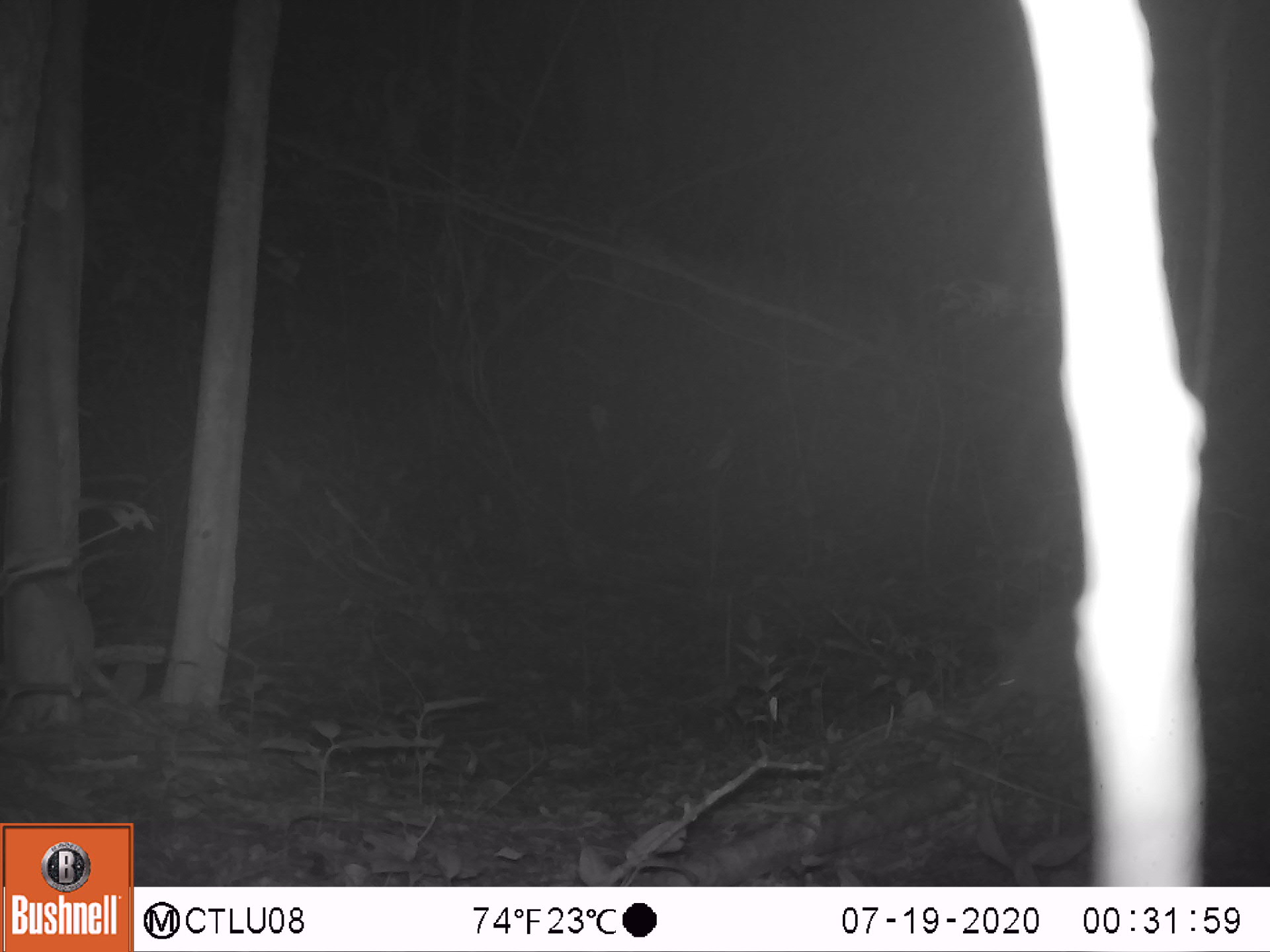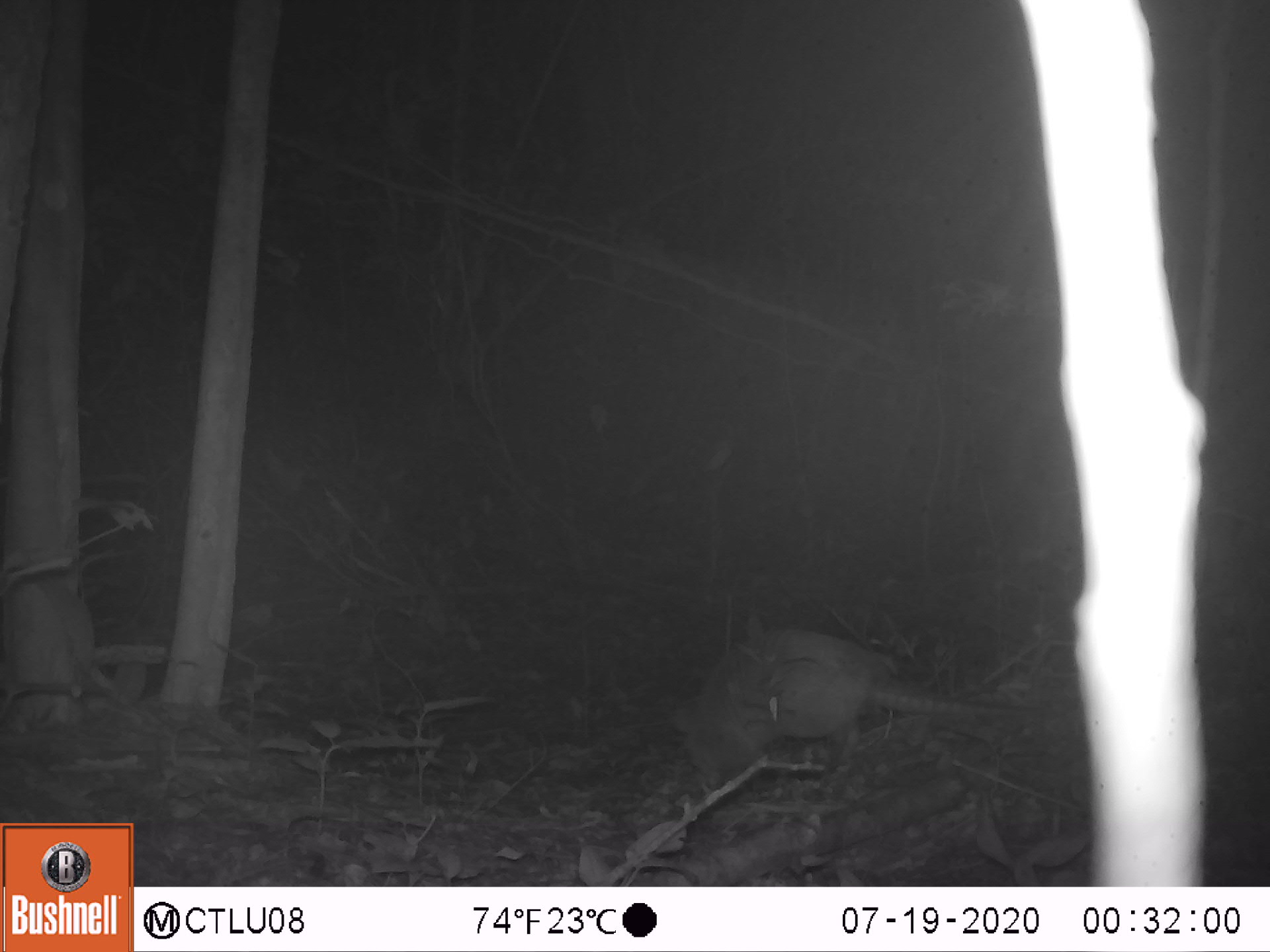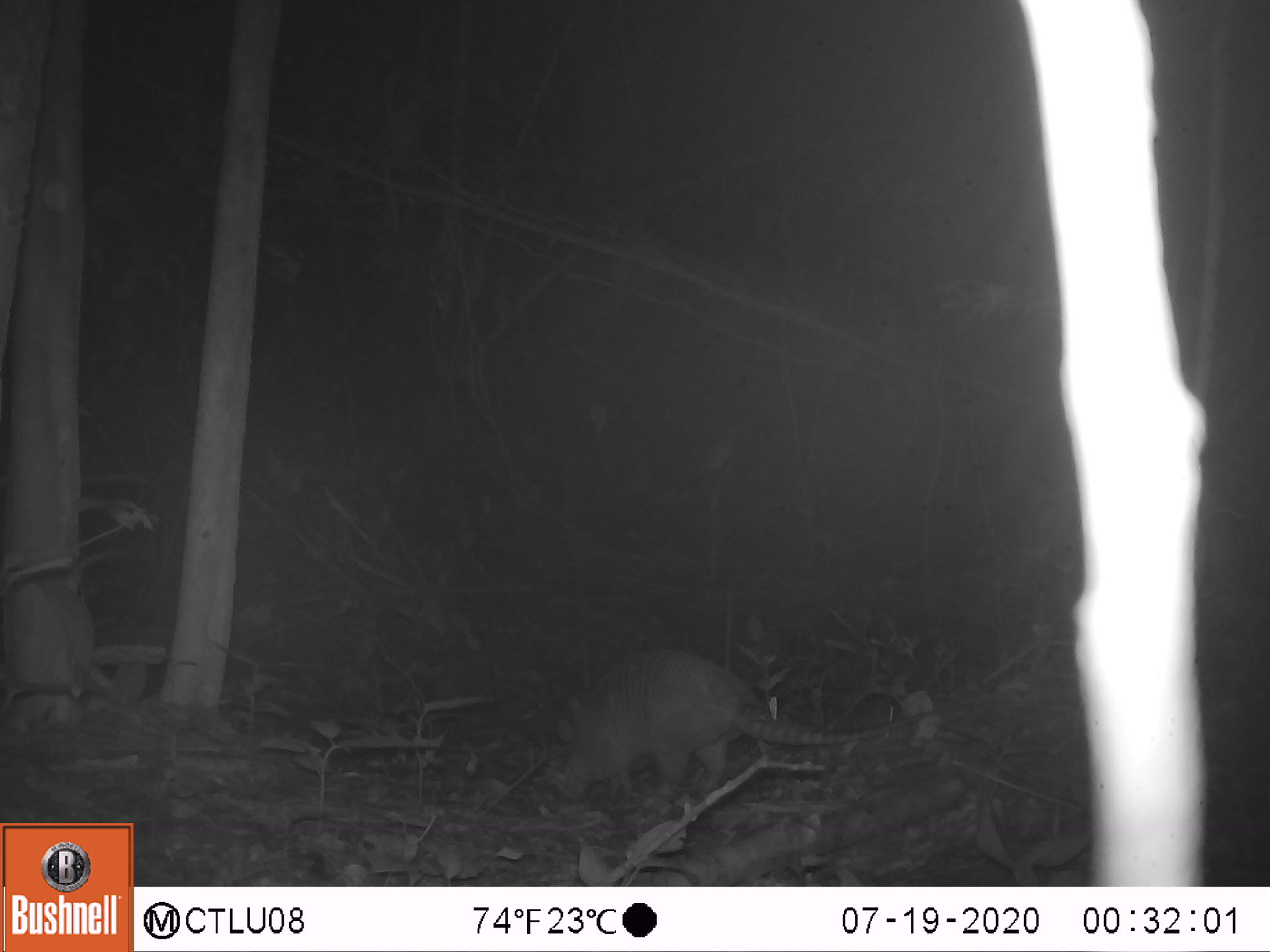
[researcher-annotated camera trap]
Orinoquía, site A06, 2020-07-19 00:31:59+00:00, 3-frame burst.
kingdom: Animalia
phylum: Chordata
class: Mammalia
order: Cingulata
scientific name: Cingulata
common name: armadillo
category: unknown armadillo